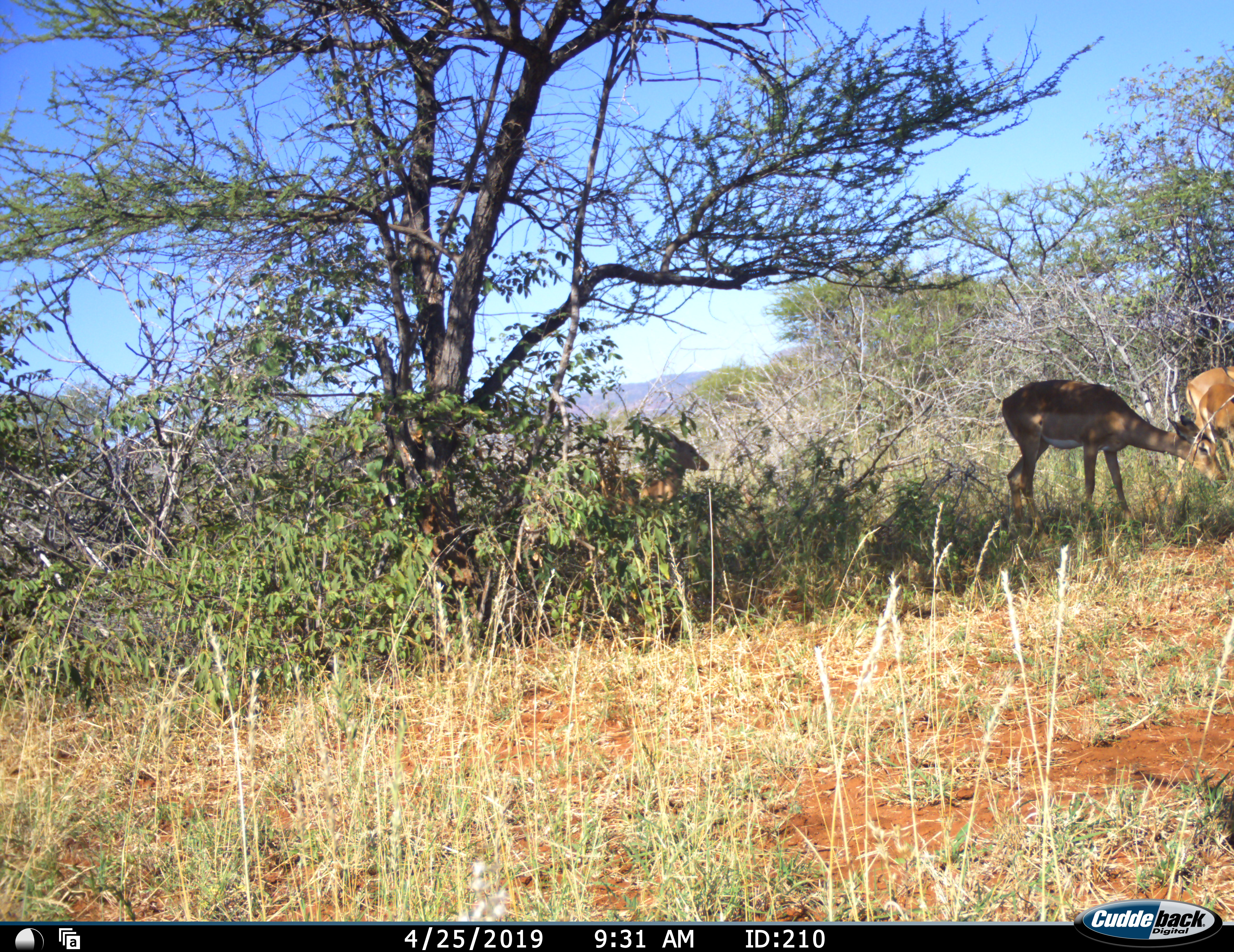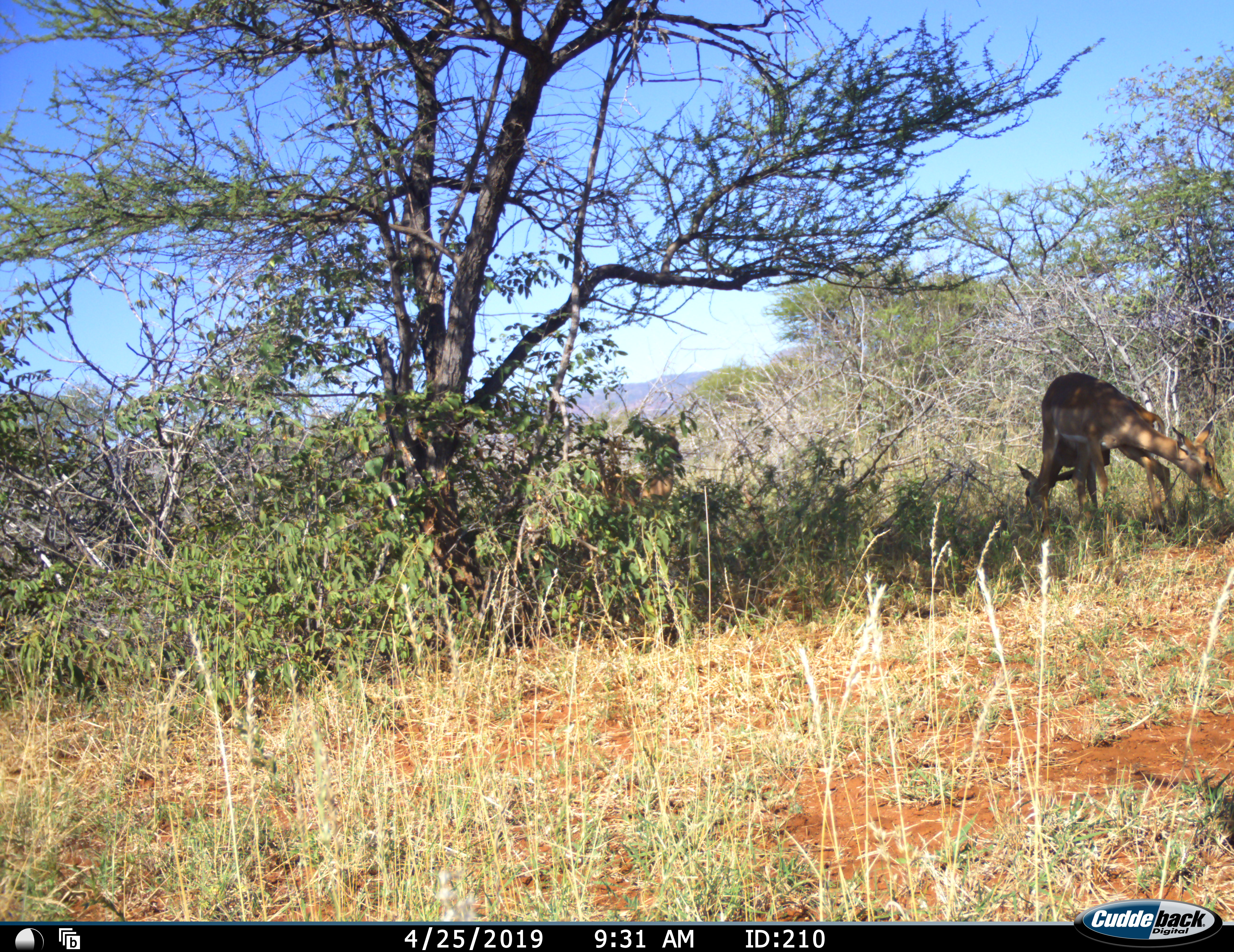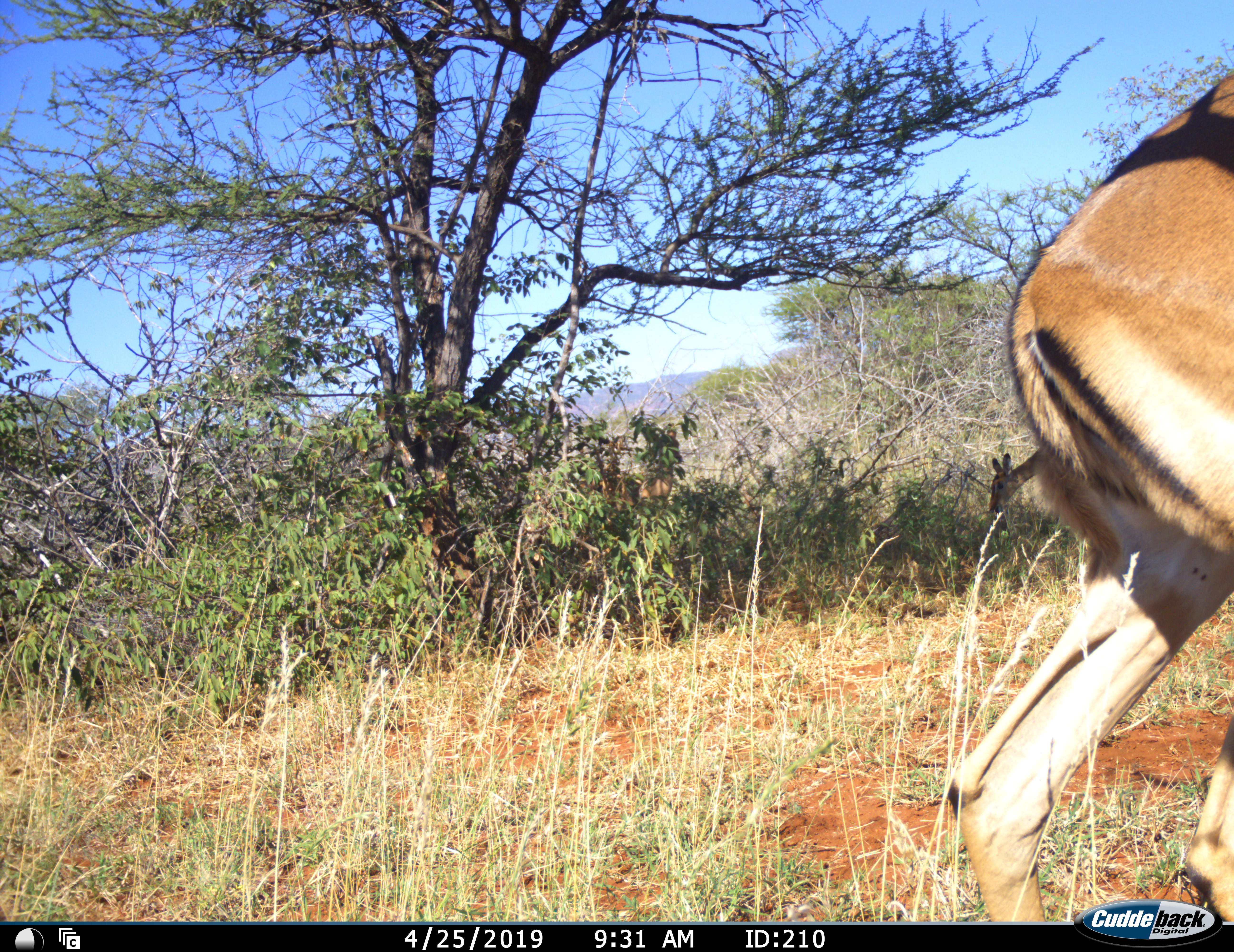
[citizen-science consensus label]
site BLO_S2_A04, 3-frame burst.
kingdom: Animalia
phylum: Chordata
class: Mammalia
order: Artiodactyla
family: Bovidae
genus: Aepyceros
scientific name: Aepyceros melampus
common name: impala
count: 4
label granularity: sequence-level